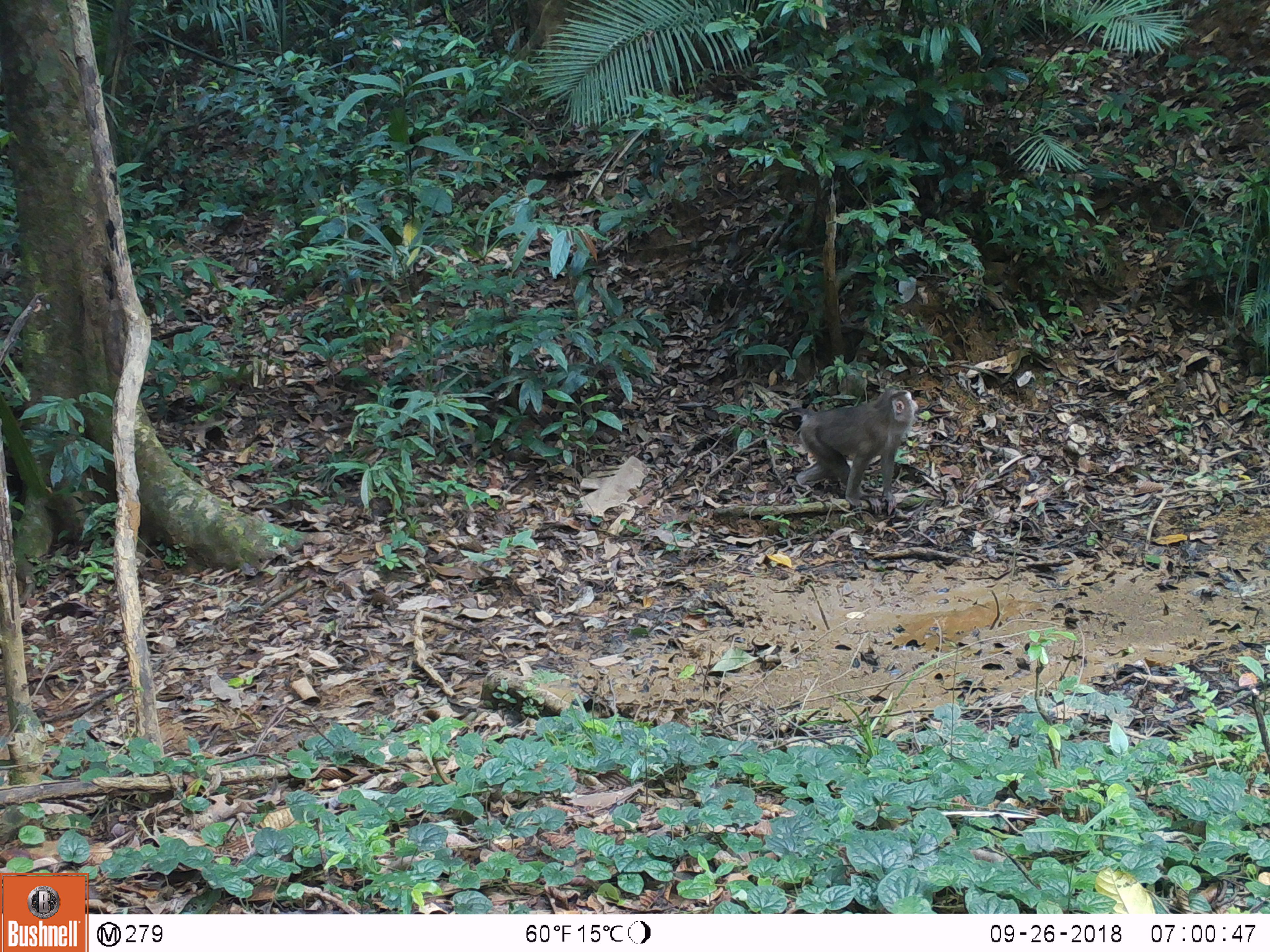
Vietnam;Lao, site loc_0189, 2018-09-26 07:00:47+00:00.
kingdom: Animalia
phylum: Chordata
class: Mammalia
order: Primates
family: Cercopithecidae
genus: Macaca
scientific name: Macaca nemestrina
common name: pig-tailed macaque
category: pig tailed macaque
Pig tailed macaque (pig-tailed macaque) (Macaca nemestrina). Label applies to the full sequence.